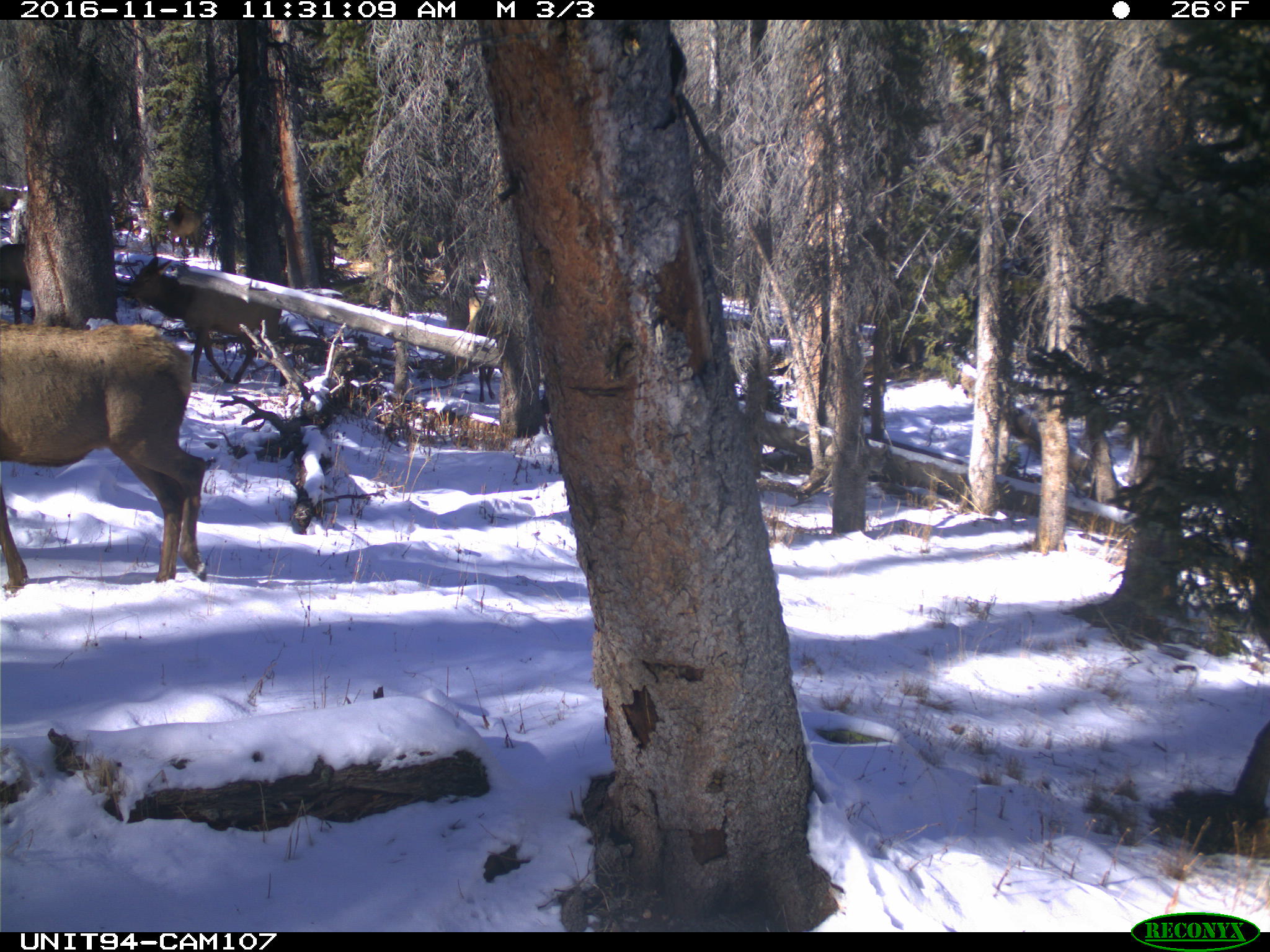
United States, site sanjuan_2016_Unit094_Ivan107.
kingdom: Animalia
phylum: Chordata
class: Mammalia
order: Artiodactyla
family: Cervidae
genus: Cervus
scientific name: Cervus elaphus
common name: red deer